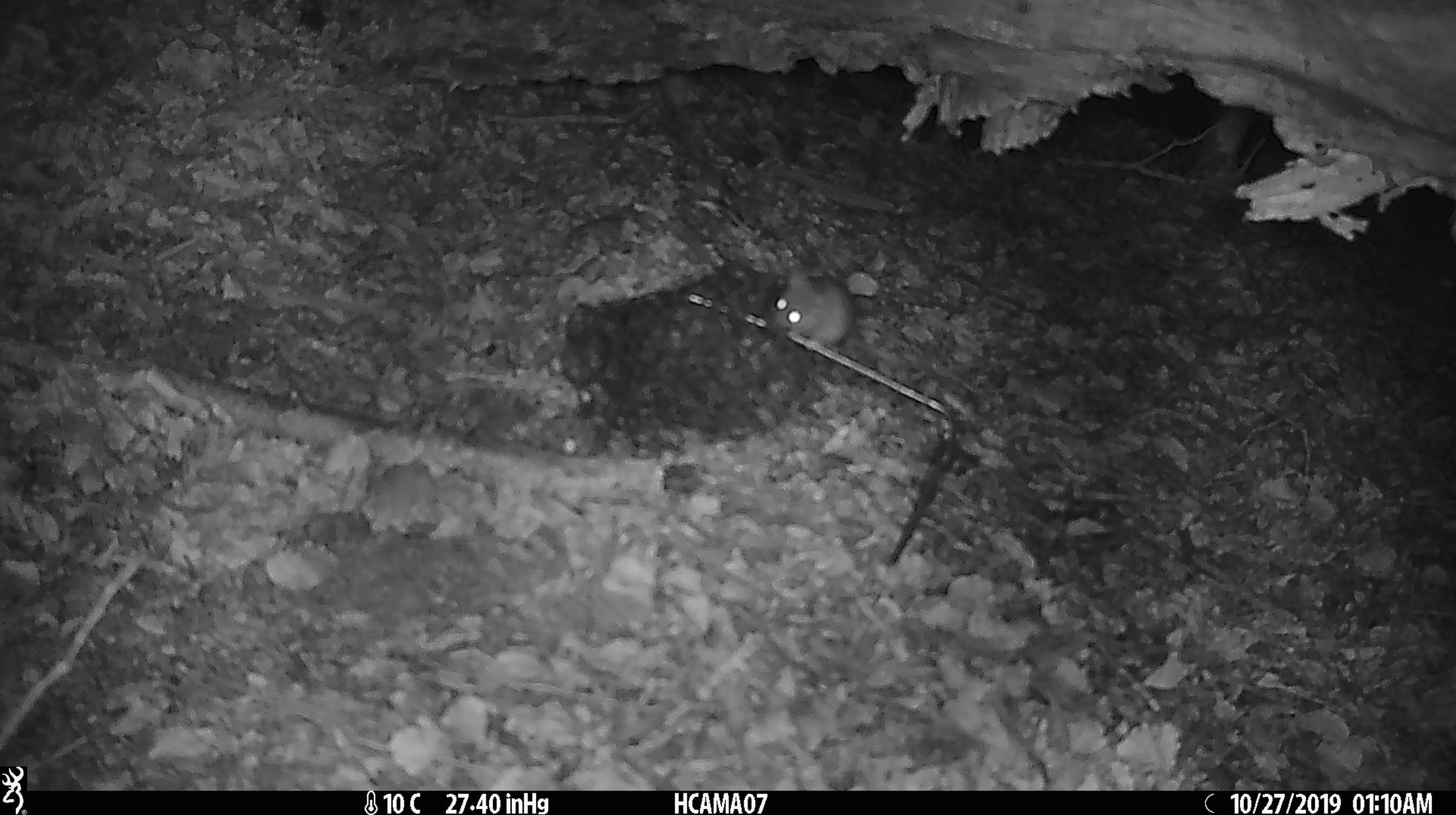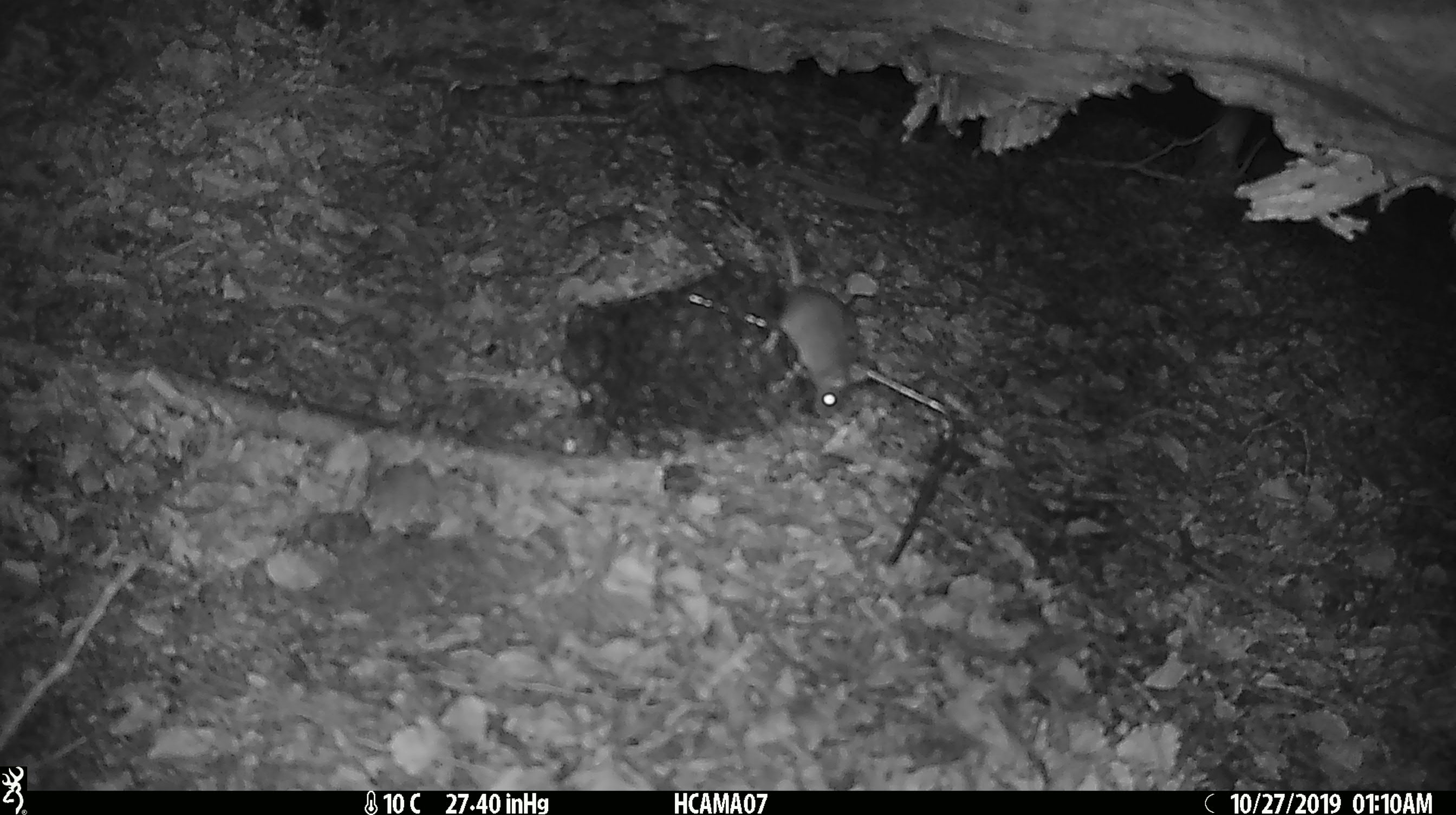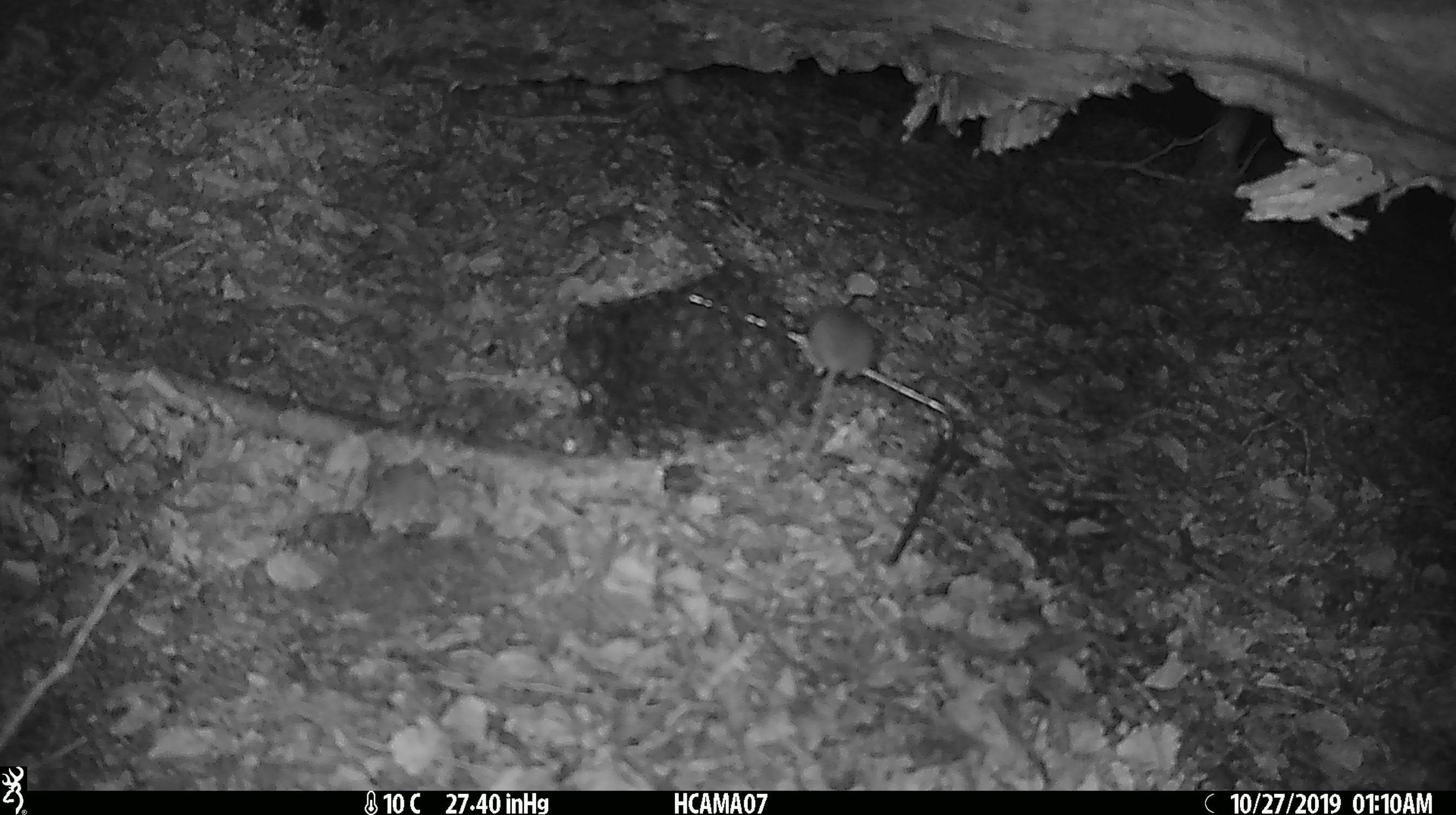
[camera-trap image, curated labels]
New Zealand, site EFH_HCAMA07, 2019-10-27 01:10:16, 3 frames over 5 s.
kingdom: Animalia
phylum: Chordata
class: Mammalia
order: Rodentia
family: Muridae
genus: Mus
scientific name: Mus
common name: mouse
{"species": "mouse (Mus)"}